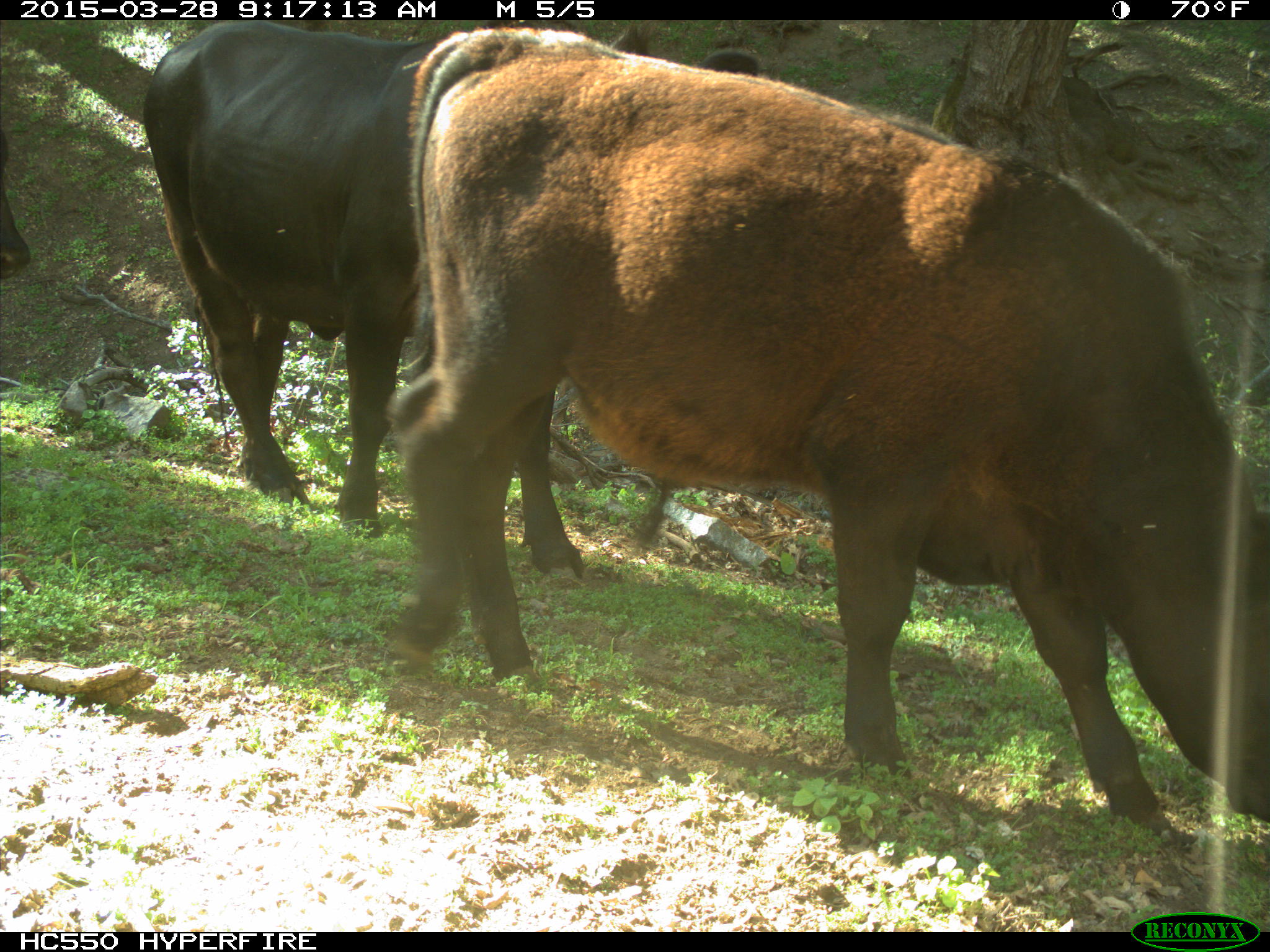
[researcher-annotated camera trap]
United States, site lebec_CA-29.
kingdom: Animalia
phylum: Chordata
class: Mammalia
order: Artiodactyla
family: Bovidae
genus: Bos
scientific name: Bos taurus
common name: domestic cow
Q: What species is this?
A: Bos taurus (domestic cow).